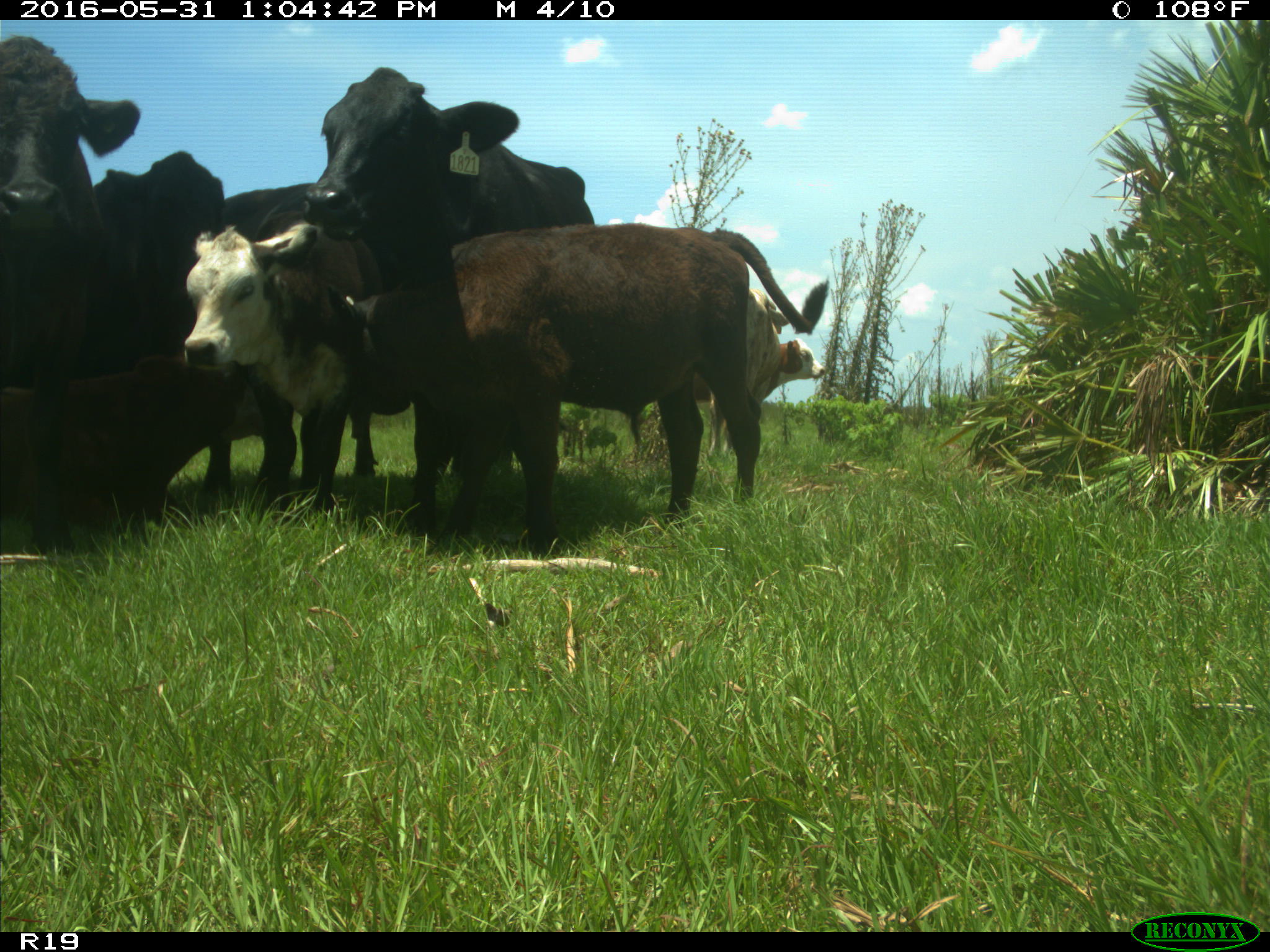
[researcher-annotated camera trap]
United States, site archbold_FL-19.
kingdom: Animalia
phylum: Chordata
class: Mammalia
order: Artiodactyla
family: Bovidae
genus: Bos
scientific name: Bos taurus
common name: domestic cow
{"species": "Bos taurus (domestic cow)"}